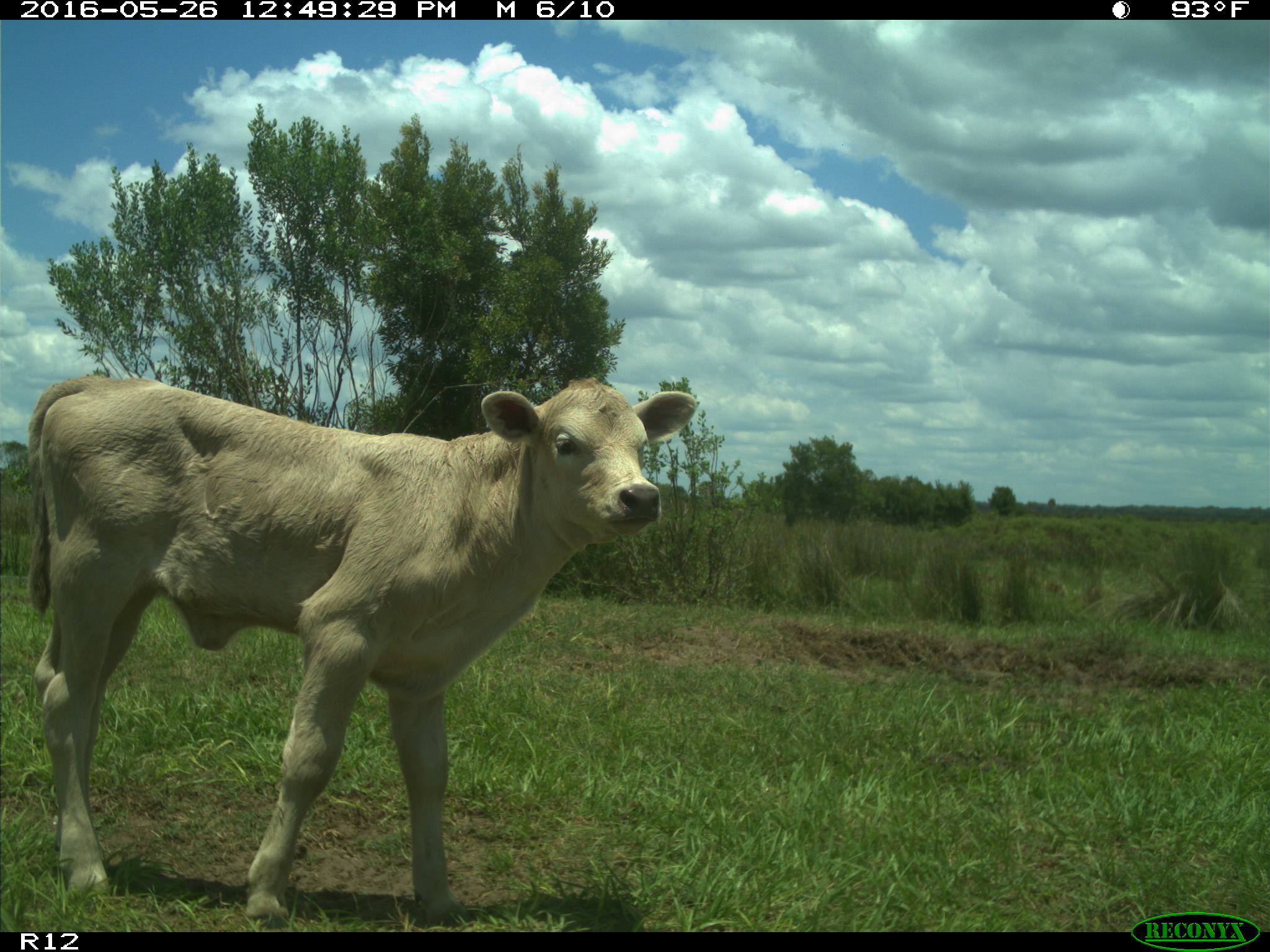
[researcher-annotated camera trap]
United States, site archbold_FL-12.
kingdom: Animalia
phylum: Chordata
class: Mammalia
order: Artiodactyla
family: Bovidae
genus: Bos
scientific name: Bos taurus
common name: domestic cow